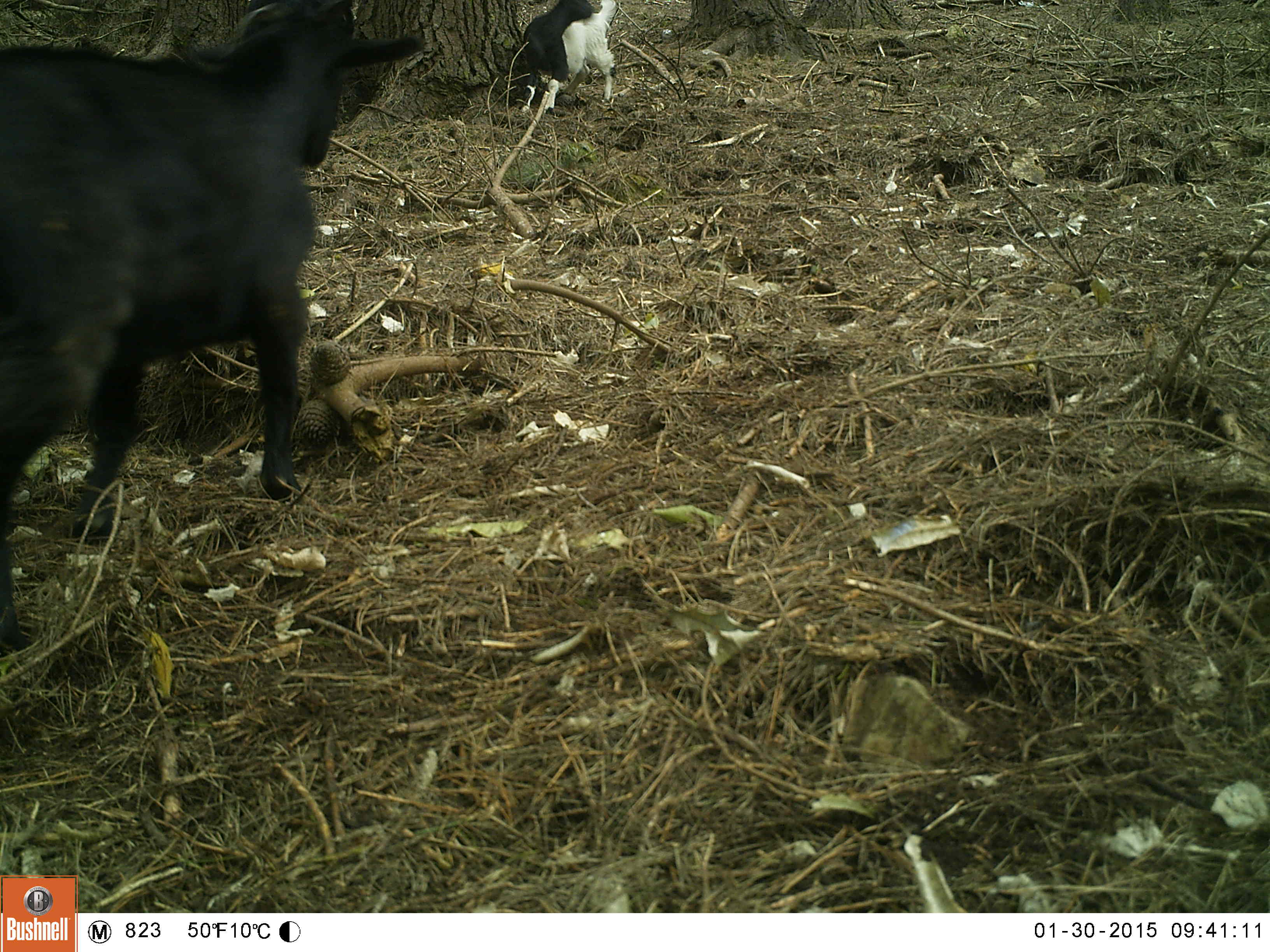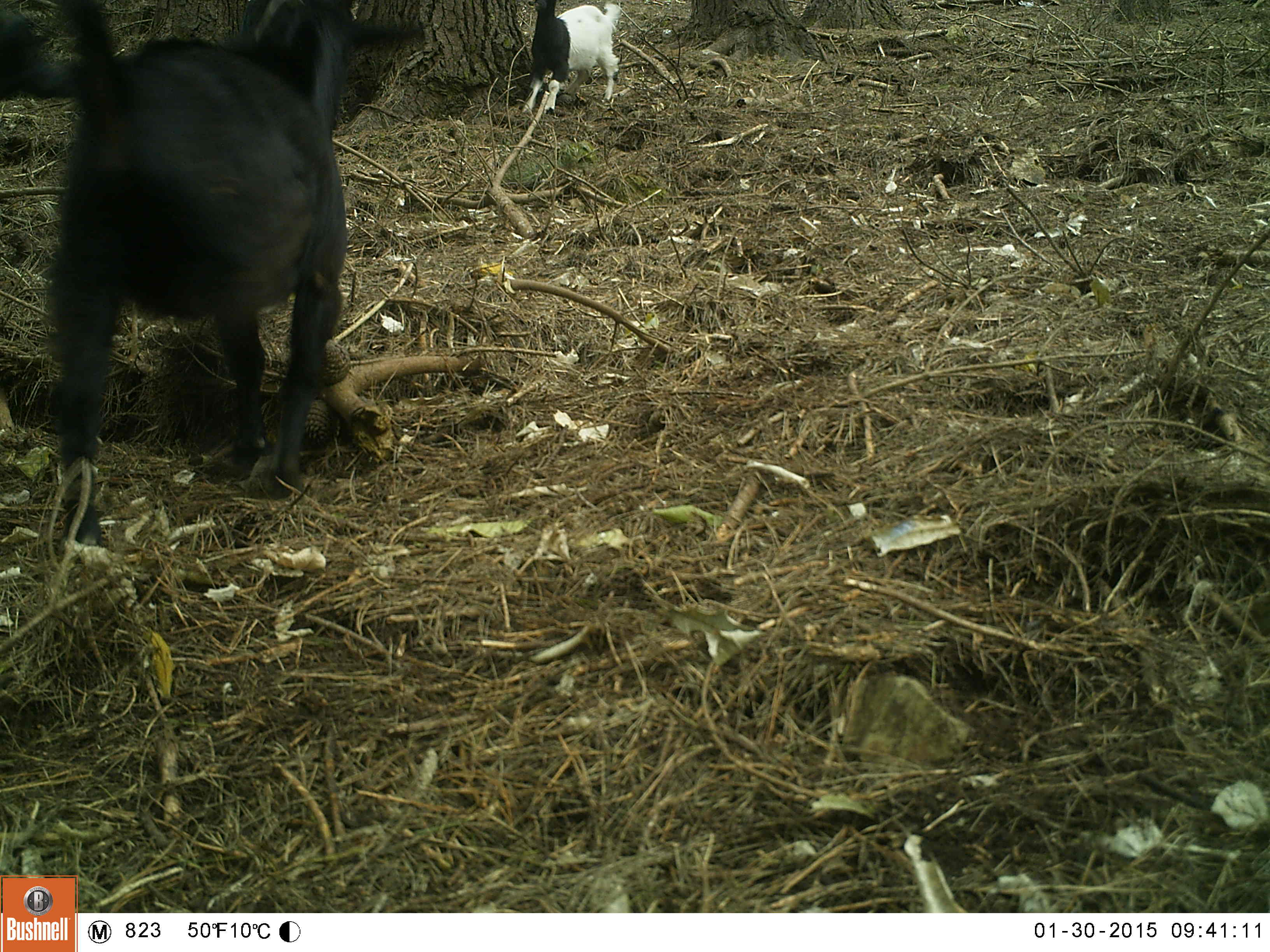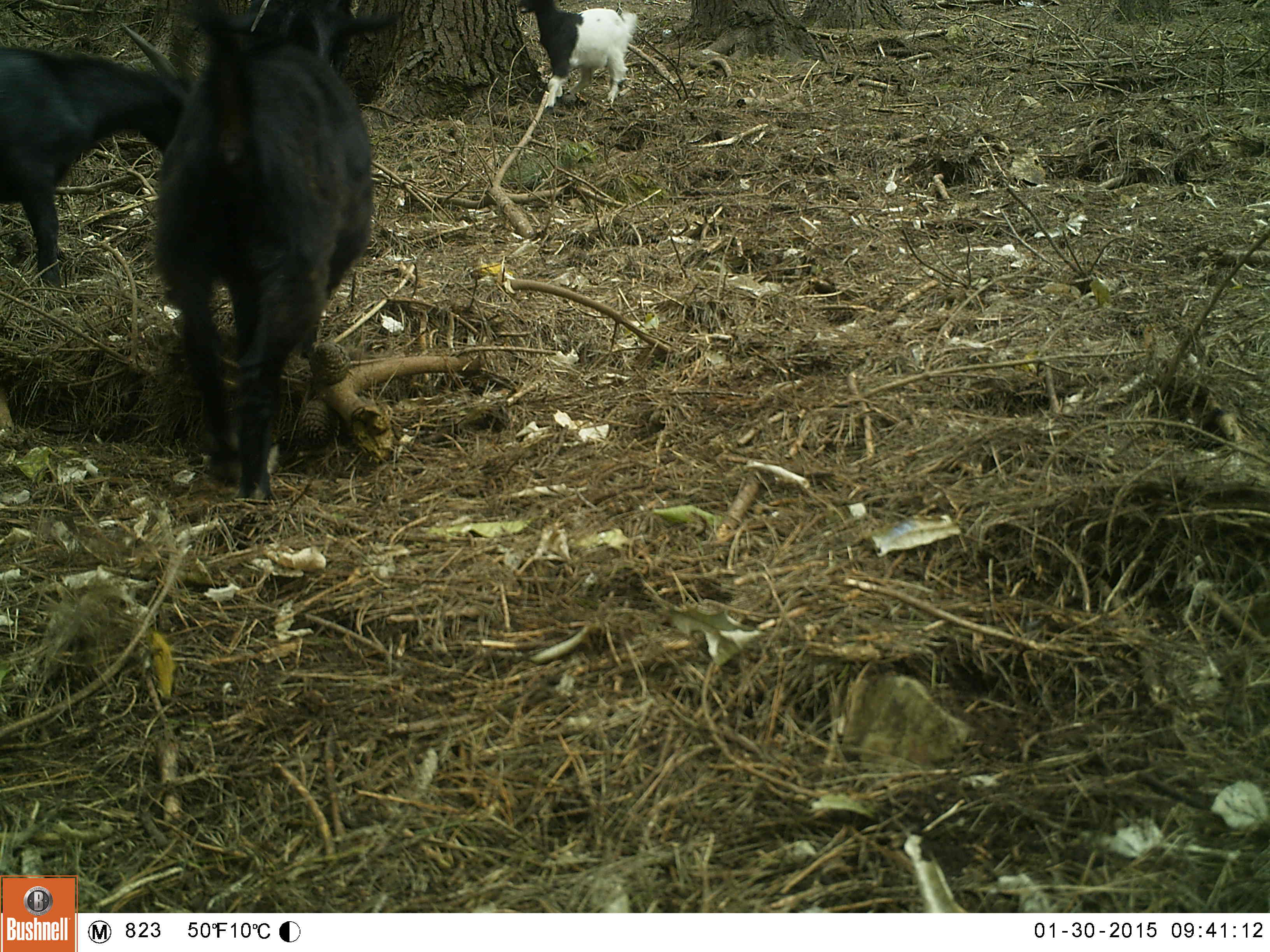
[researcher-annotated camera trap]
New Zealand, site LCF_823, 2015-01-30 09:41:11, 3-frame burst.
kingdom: Animalia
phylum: Chordata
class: Mammalia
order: Artiodactyla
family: Bovidae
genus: Capra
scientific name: Capra hircus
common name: goat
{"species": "goat (Capra hircus)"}